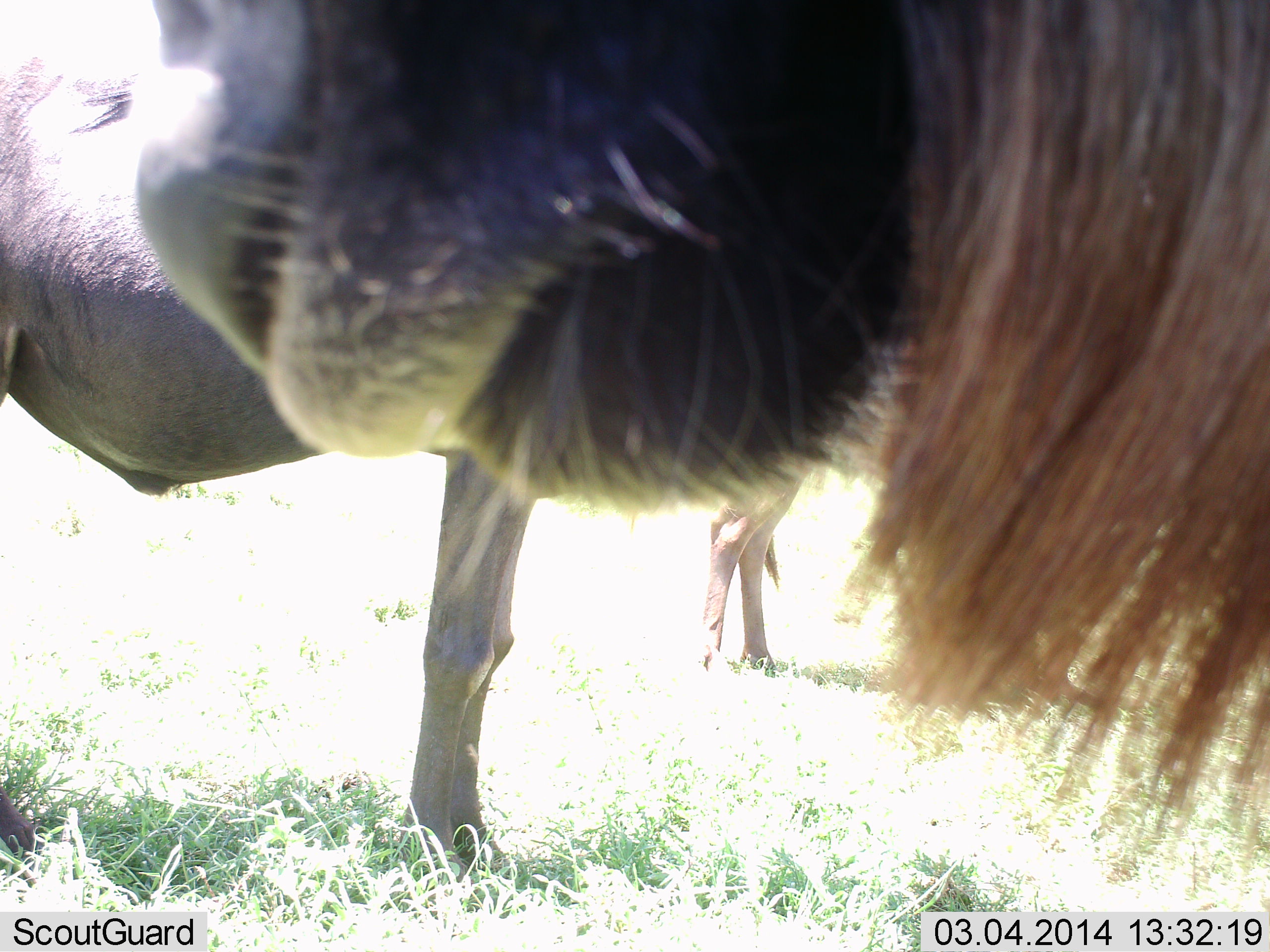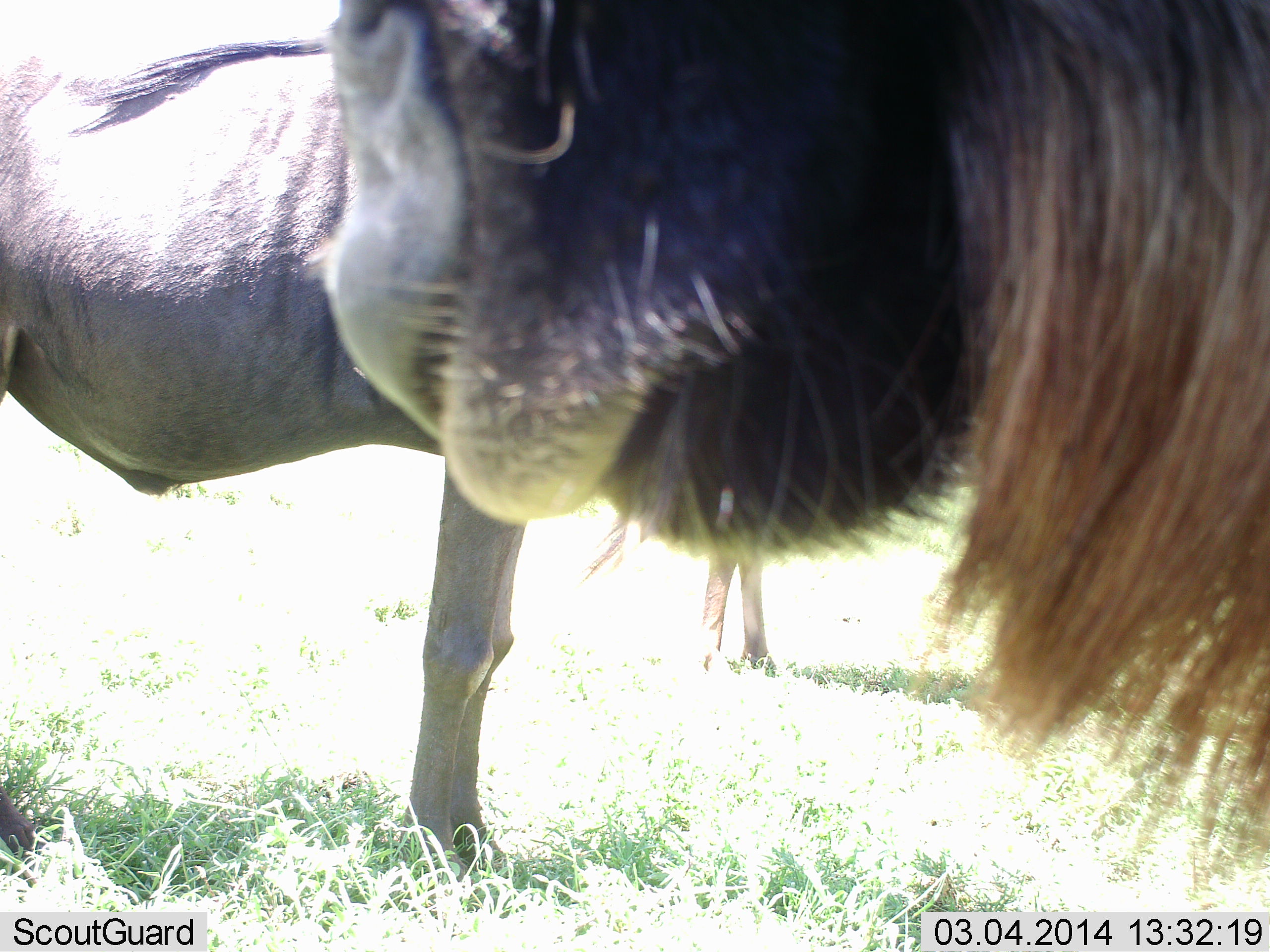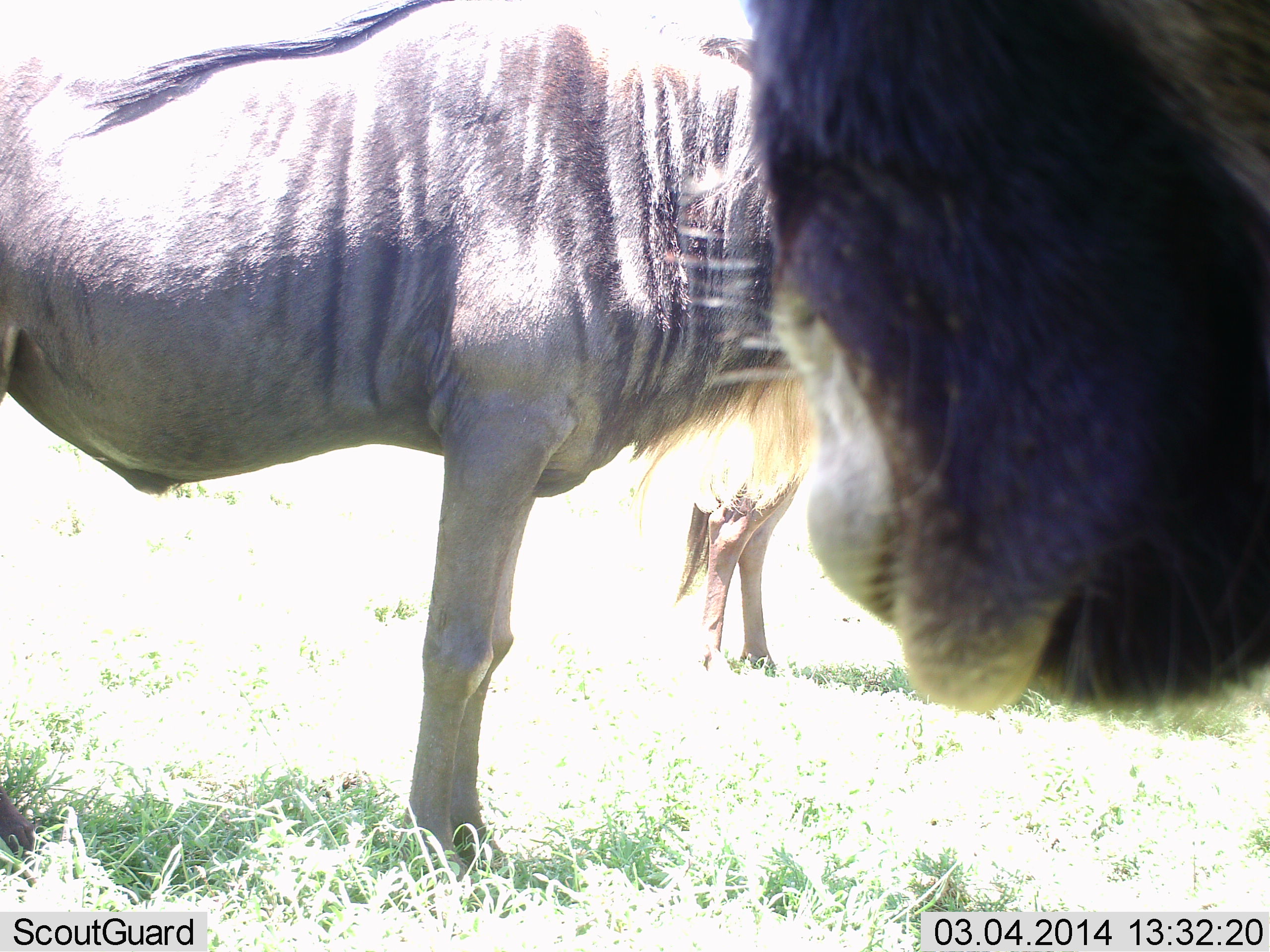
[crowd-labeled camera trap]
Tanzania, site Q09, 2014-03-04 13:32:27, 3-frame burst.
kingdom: Animalia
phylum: Chordata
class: Mammalia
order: Artiodactyla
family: Bovidae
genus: Connochaetes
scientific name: Connochaetes taurinus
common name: blue wildebeest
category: wildebeest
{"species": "wildebeest (blue wildebeest) (Connochaetes taurinus)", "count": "3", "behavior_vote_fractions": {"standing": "100%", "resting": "0%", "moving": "0%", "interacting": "0%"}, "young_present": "0%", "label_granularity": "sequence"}